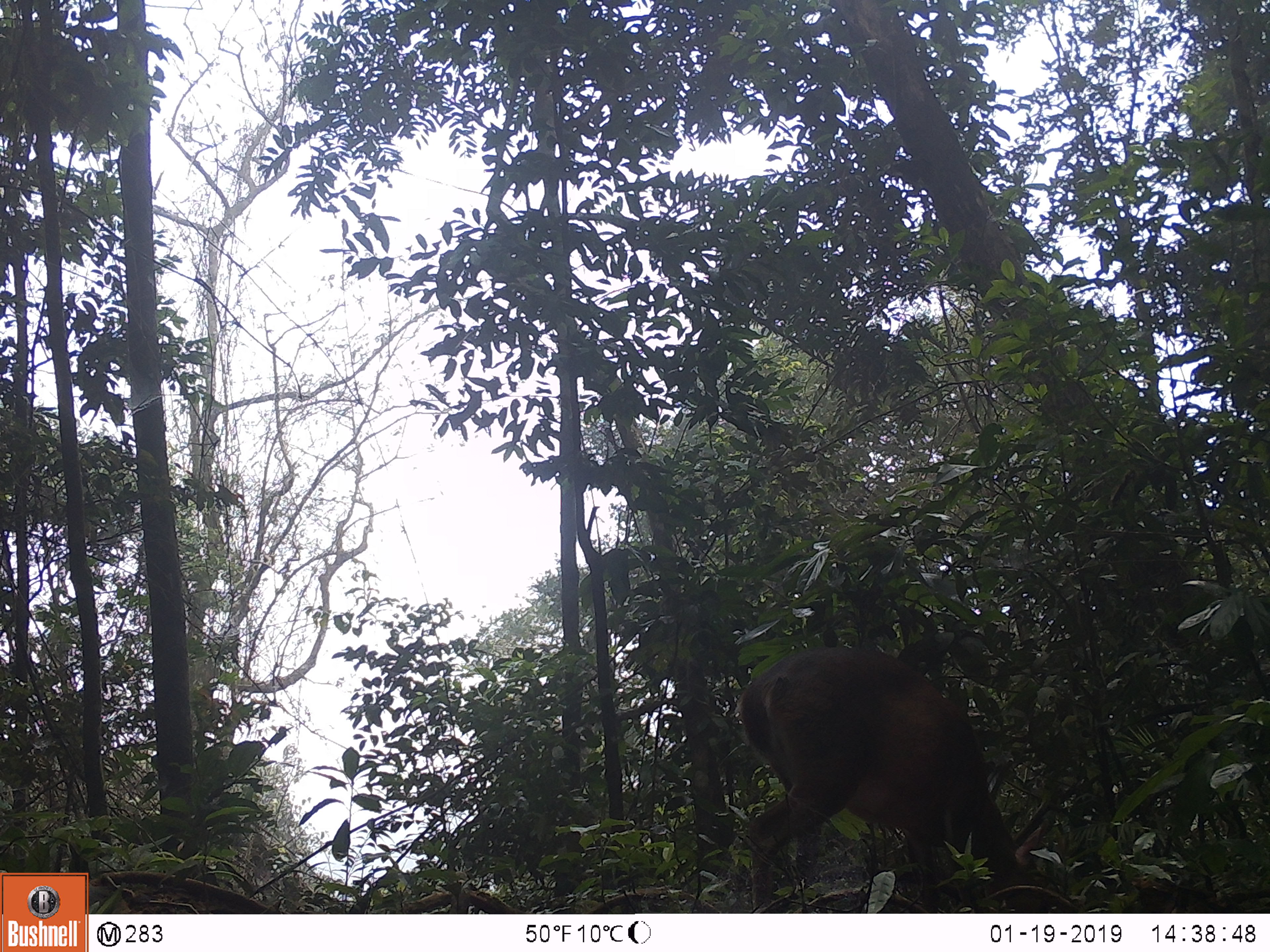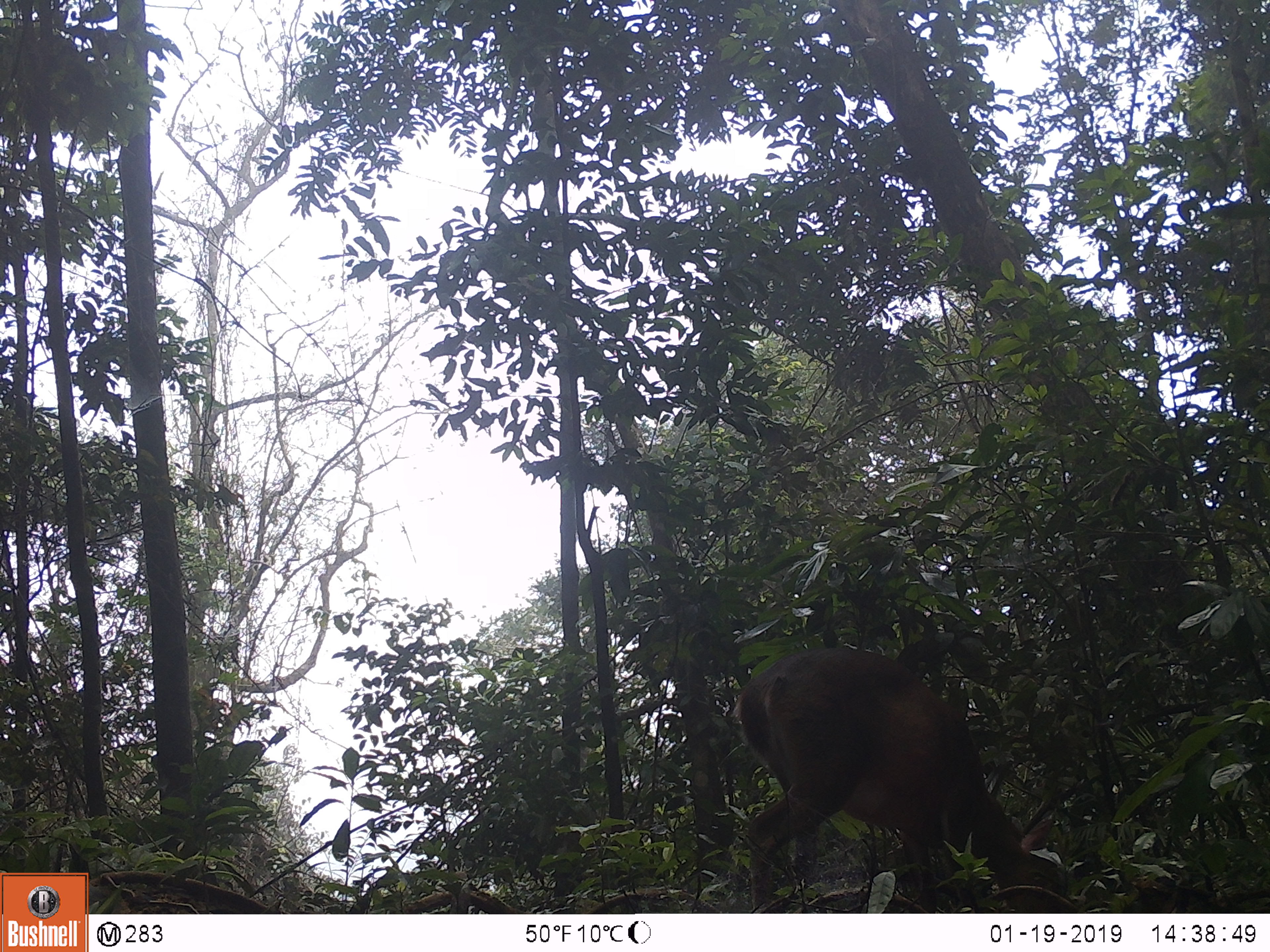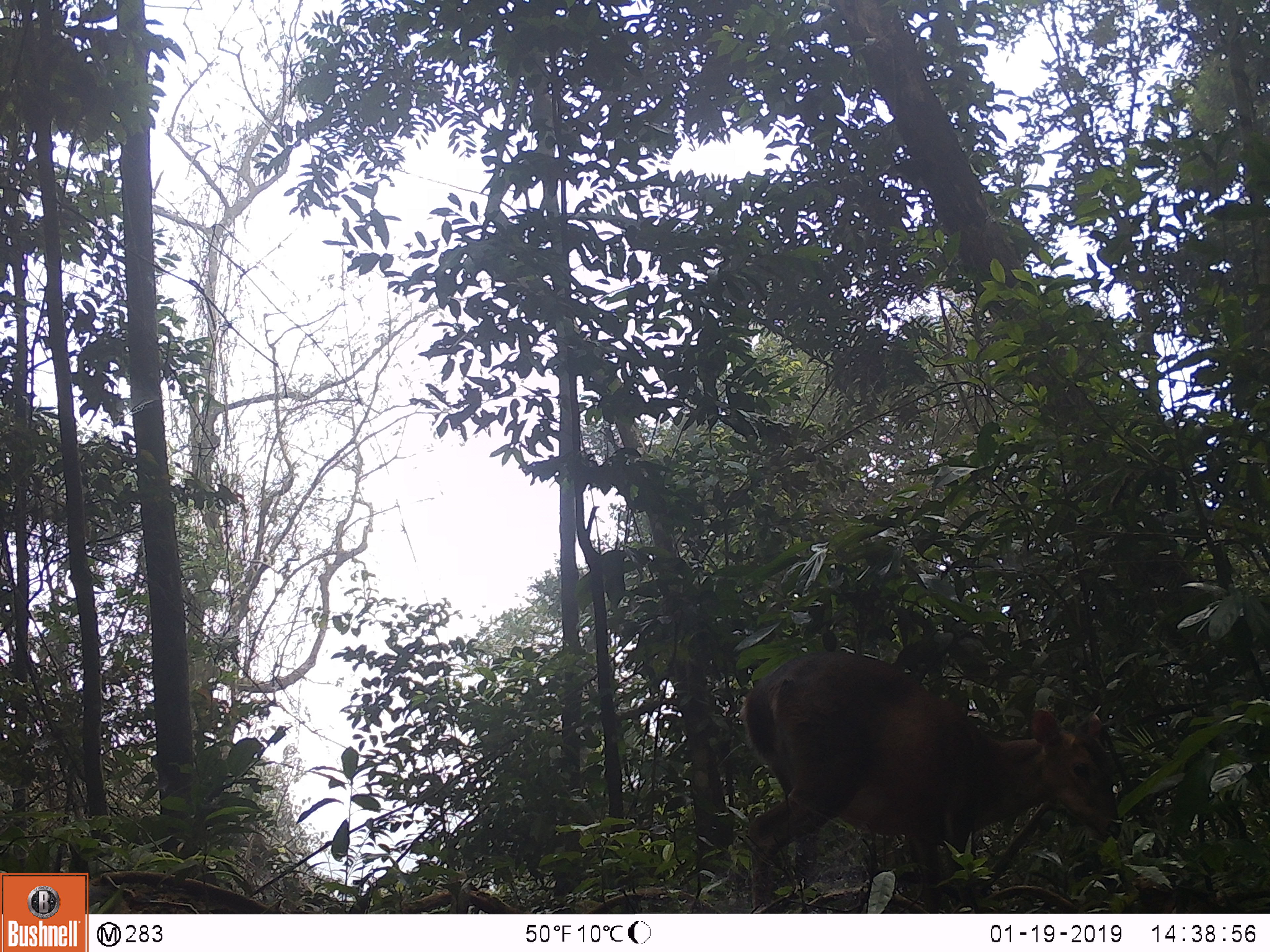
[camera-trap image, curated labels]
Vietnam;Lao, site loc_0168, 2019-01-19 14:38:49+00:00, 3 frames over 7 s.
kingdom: Animalia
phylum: Chordata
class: Mammalia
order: Artiodactyla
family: Cervidae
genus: Muntiacus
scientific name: Muntiacus vuquangensis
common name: large-antlered muntjac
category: large antlered muntjac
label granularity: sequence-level